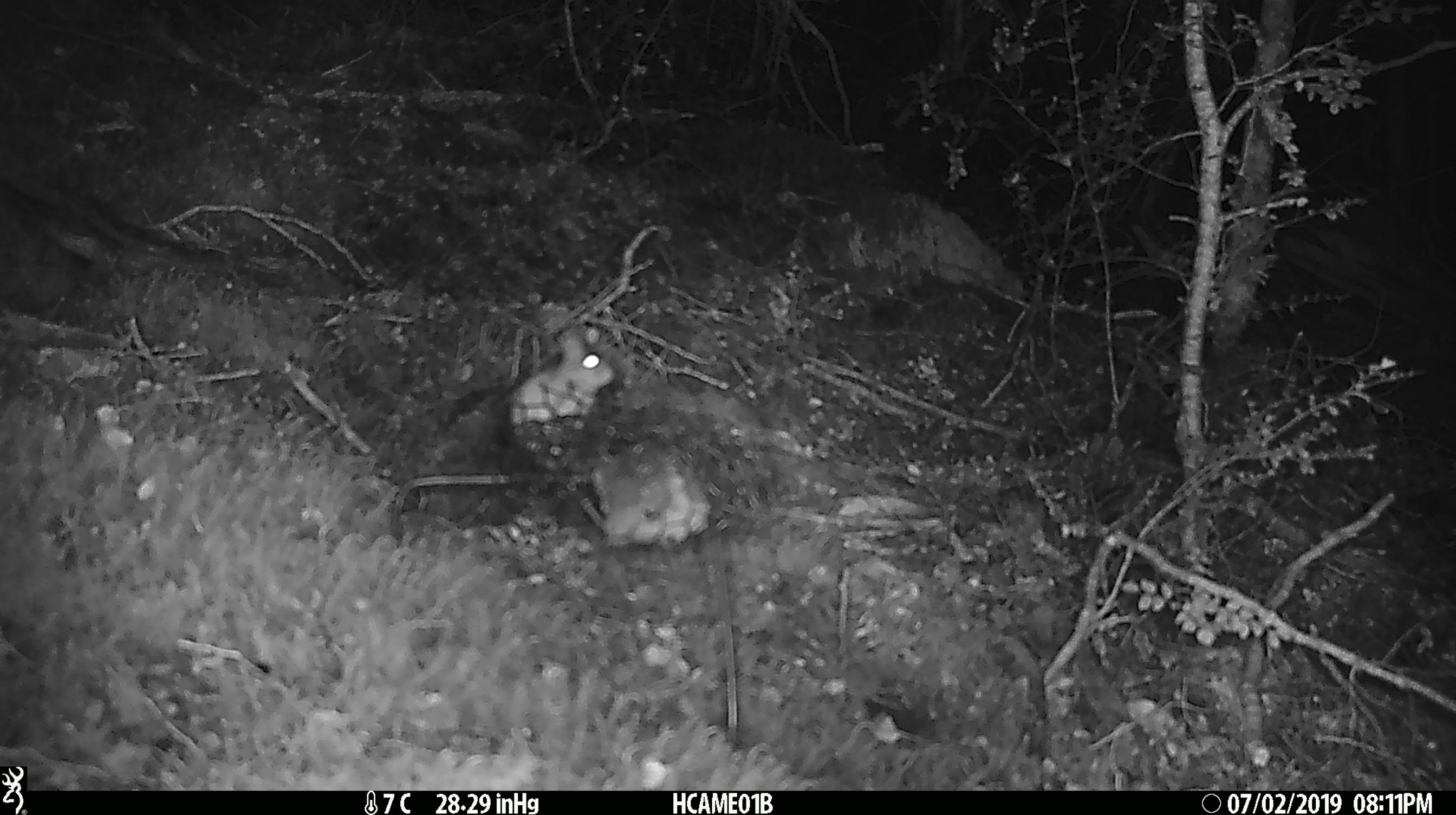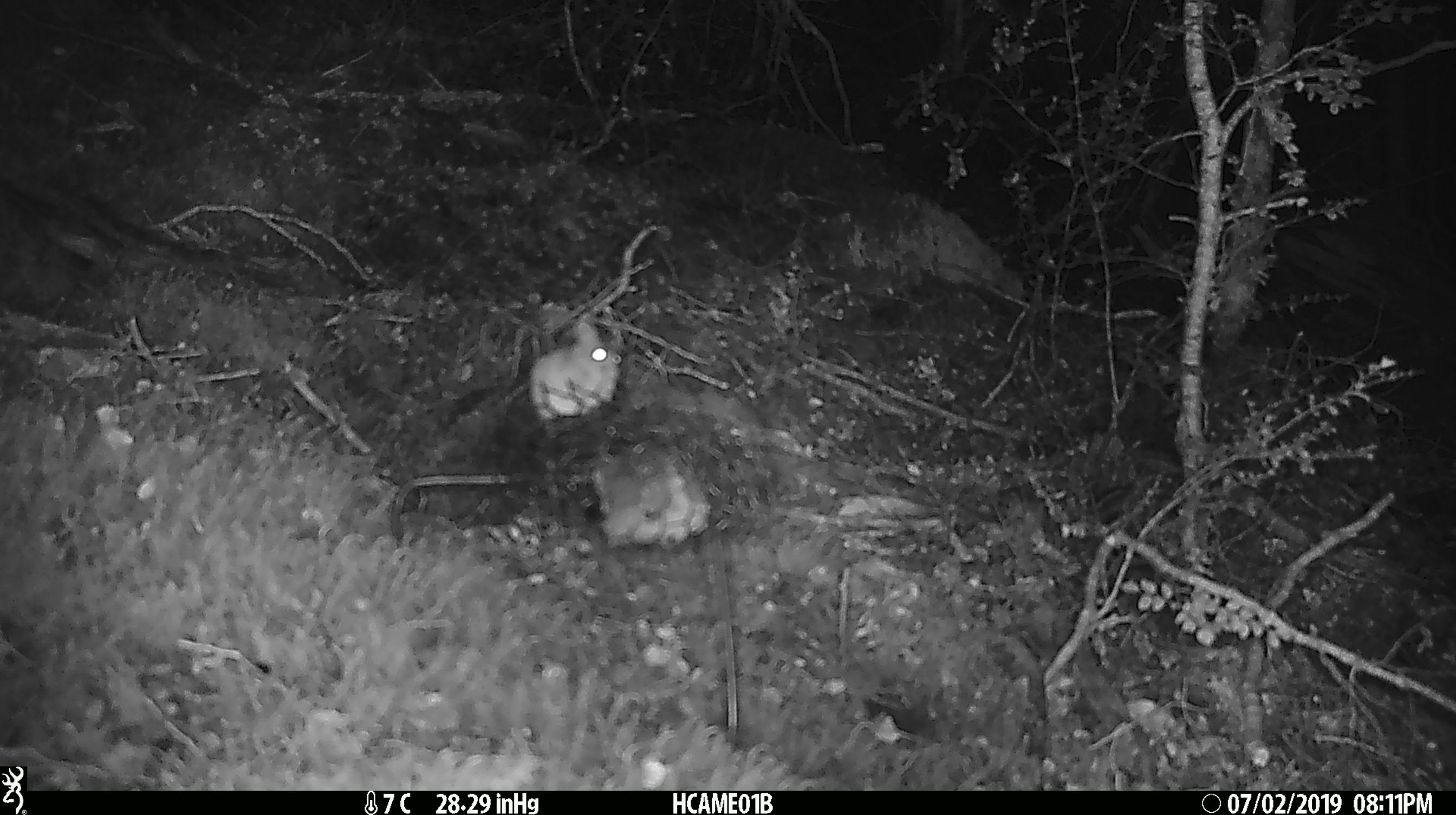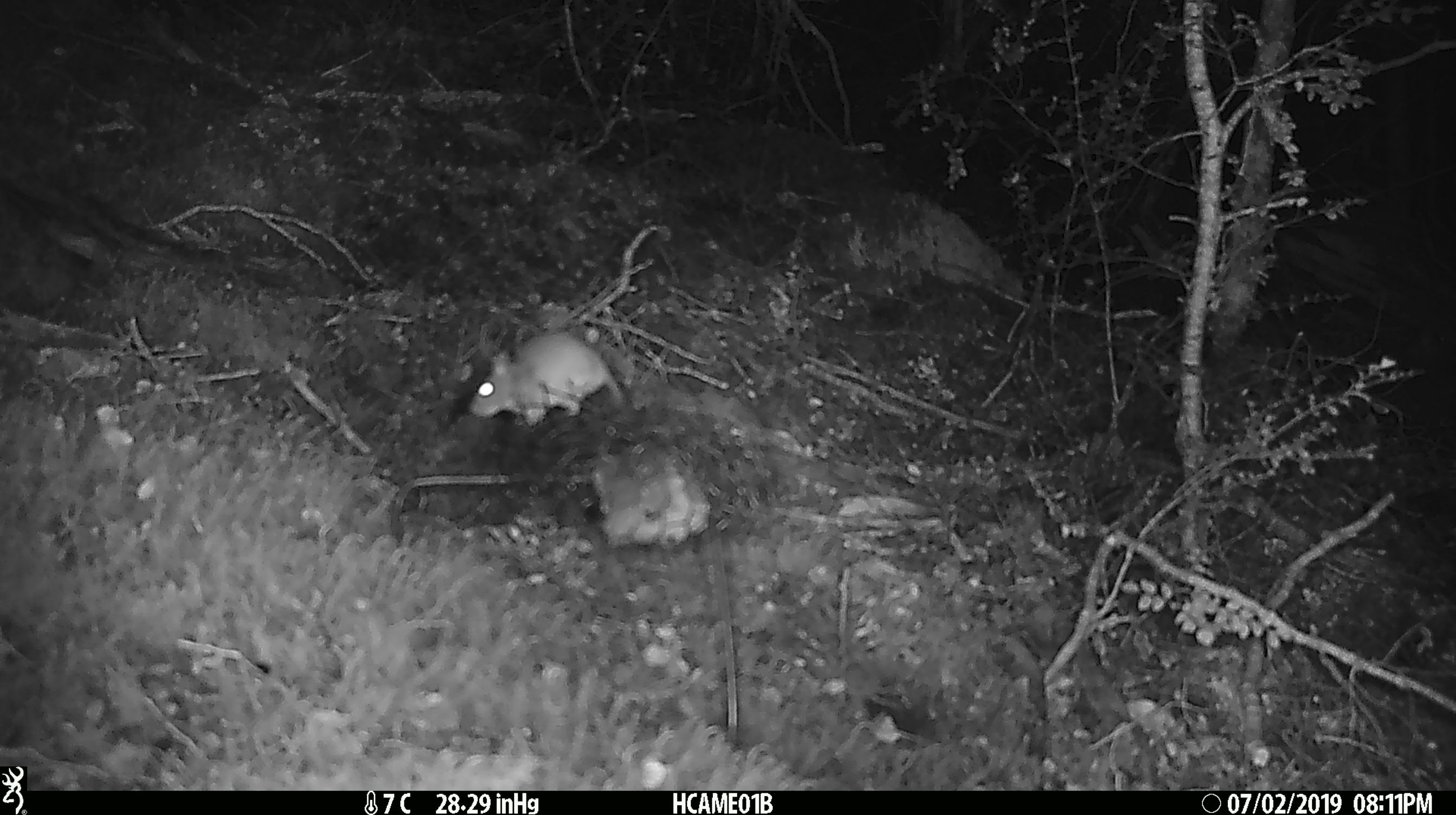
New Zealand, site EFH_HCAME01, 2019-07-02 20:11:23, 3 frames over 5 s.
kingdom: Animalia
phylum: Chordata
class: Mammalia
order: Rodentia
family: Muridae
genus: Mus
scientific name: Mus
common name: mouse